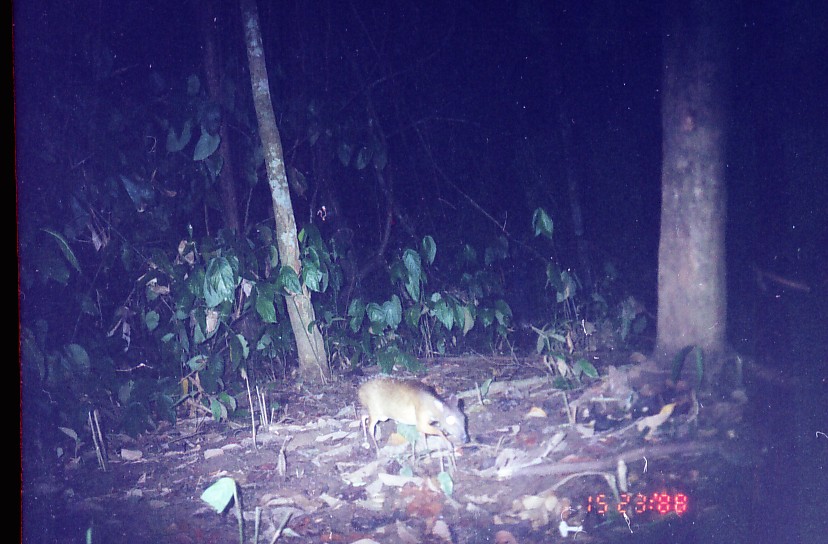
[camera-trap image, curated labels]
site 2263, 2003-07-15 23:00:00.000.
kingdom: Animalia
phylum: Chordata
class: Mammalia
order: Artiodactyla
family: Tragulidae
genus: Tragulus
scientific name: Tragulus javanicus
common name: javan chevrotain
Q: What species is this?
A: Tragulus javanicus (javan chevrotain).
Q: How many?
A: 1.